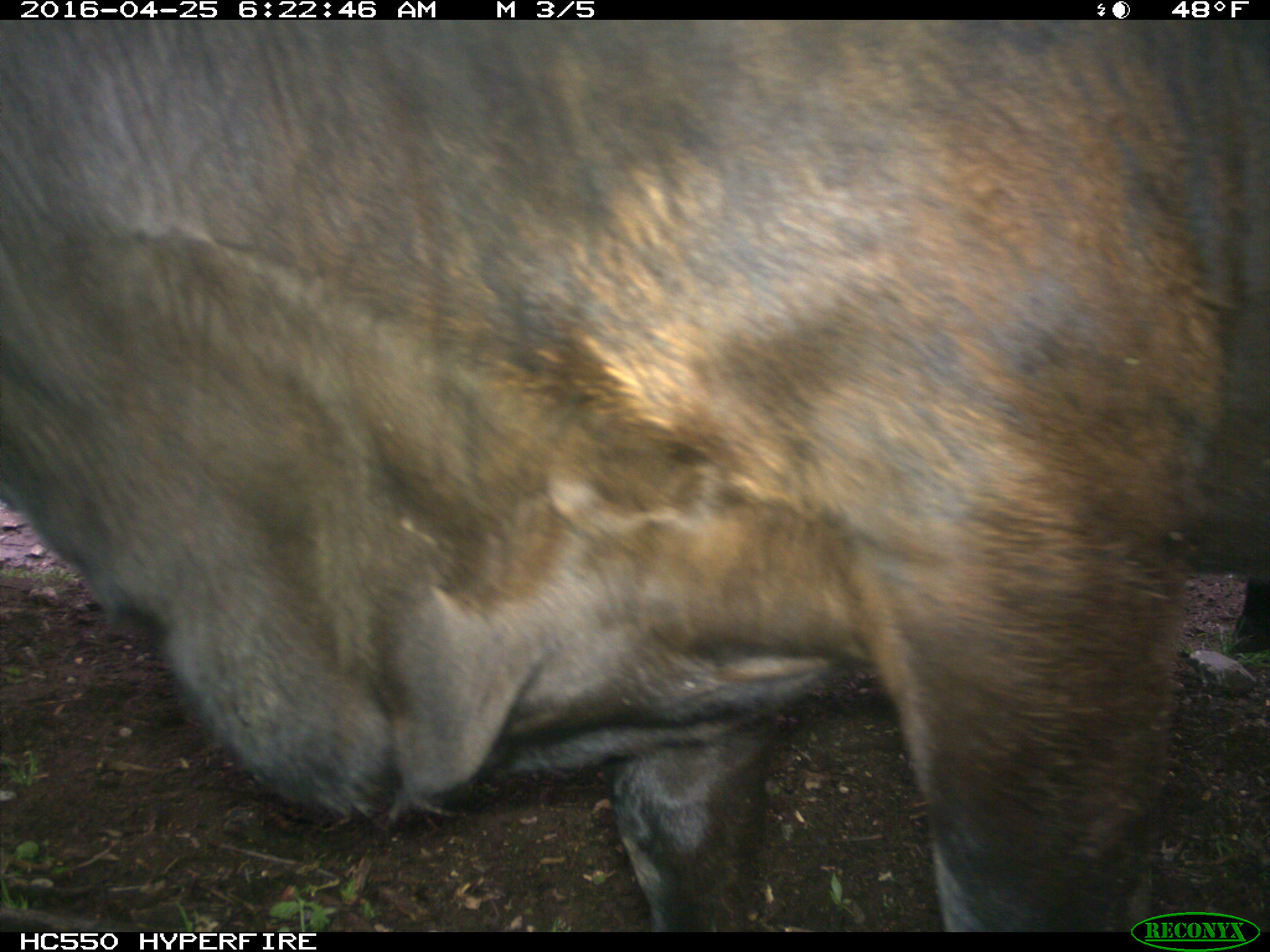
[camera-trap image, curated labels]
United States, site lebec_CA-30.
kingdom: Animalia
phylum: Chordata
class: Mammalia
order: Artiodactyla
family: Bovidae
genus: Bos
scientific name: Bos taurus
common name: domestic cow